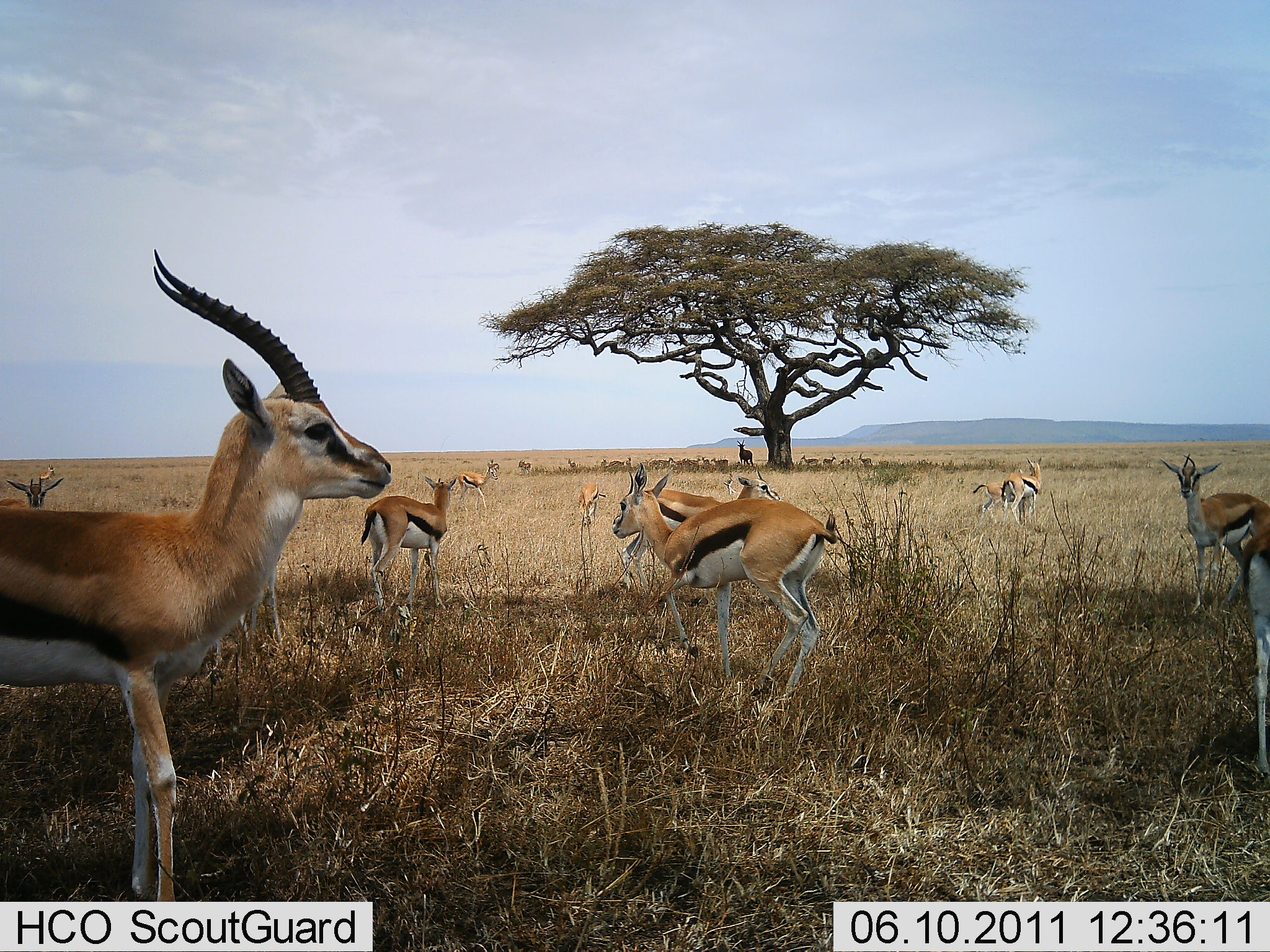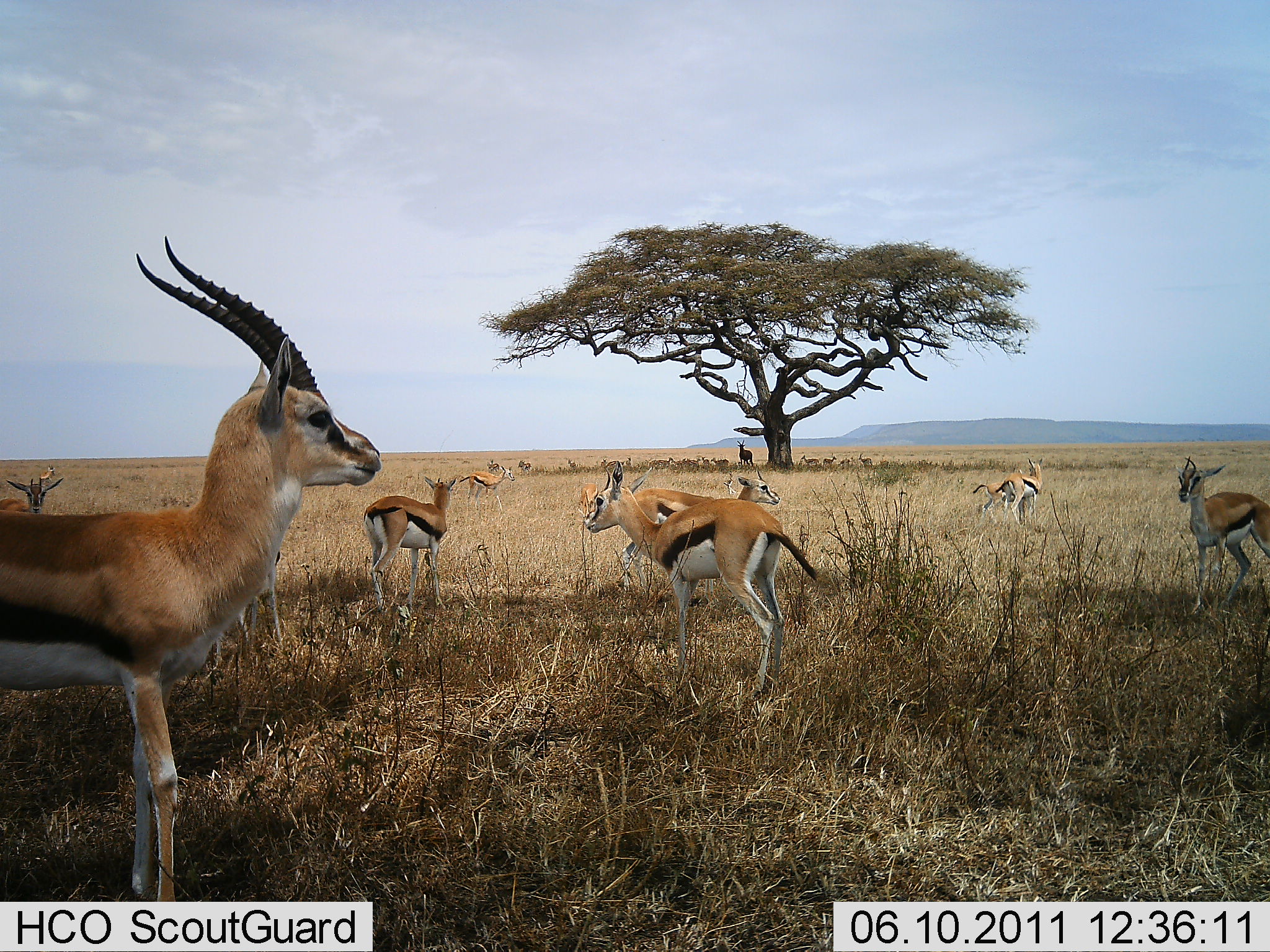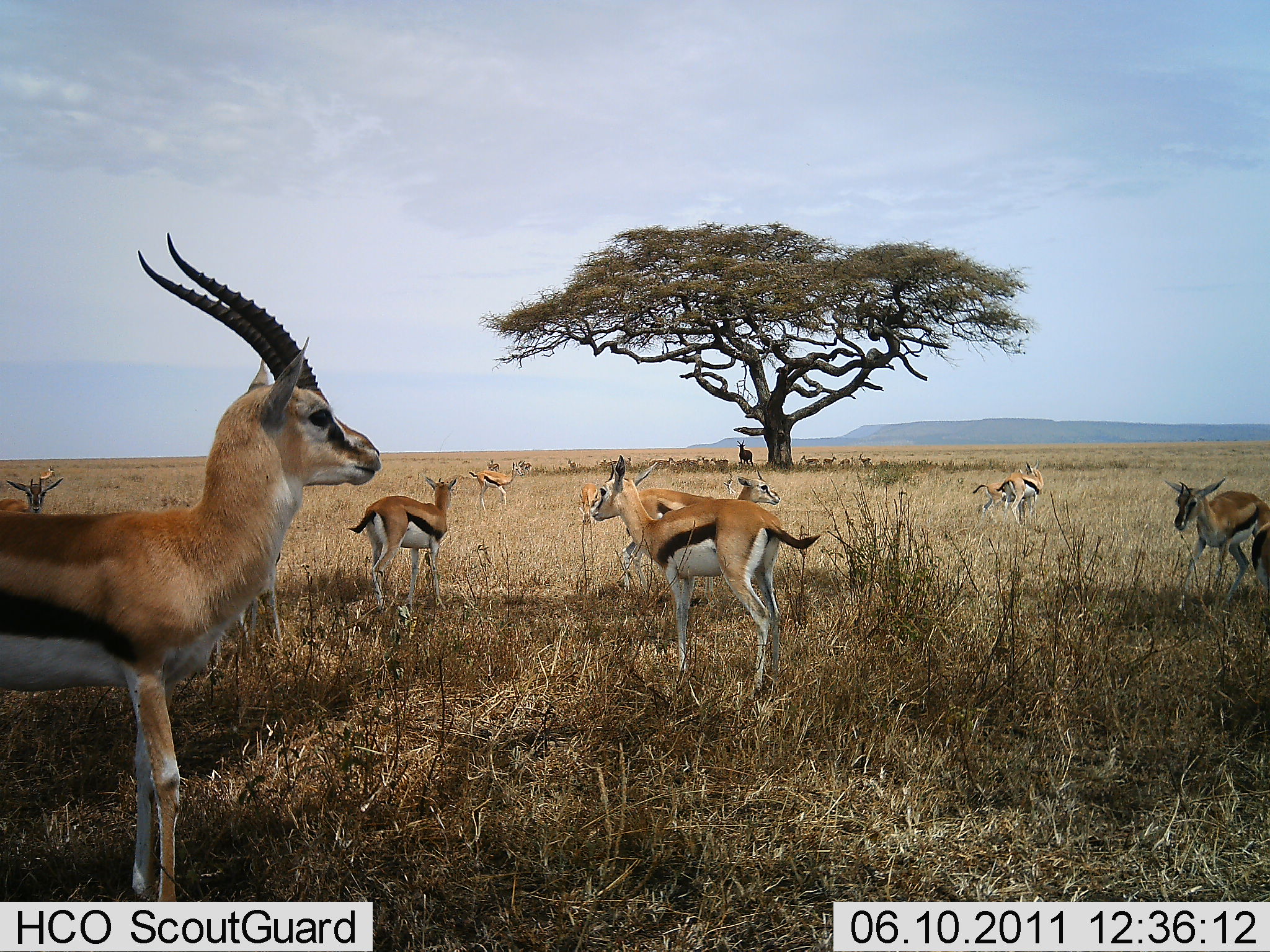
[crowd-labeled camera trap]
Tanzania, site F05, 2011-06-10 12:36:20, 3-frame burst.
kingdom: Animalia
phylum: Chordata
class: Mammalia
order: Artiodactyla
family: Bovidae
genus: Eudorcas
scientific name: Eudorcas thomsonii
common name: thomson's gazelle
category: gazellethomsons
Gazellethomsons (thomson's gazelle) (Eudorcas thomsonii), count 11-50. Behavior (volunteer vote fractions): standing 86%, resting 21%, moving 57%, interacting 7%. Young present (vote fraction): 7%. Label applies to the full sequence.